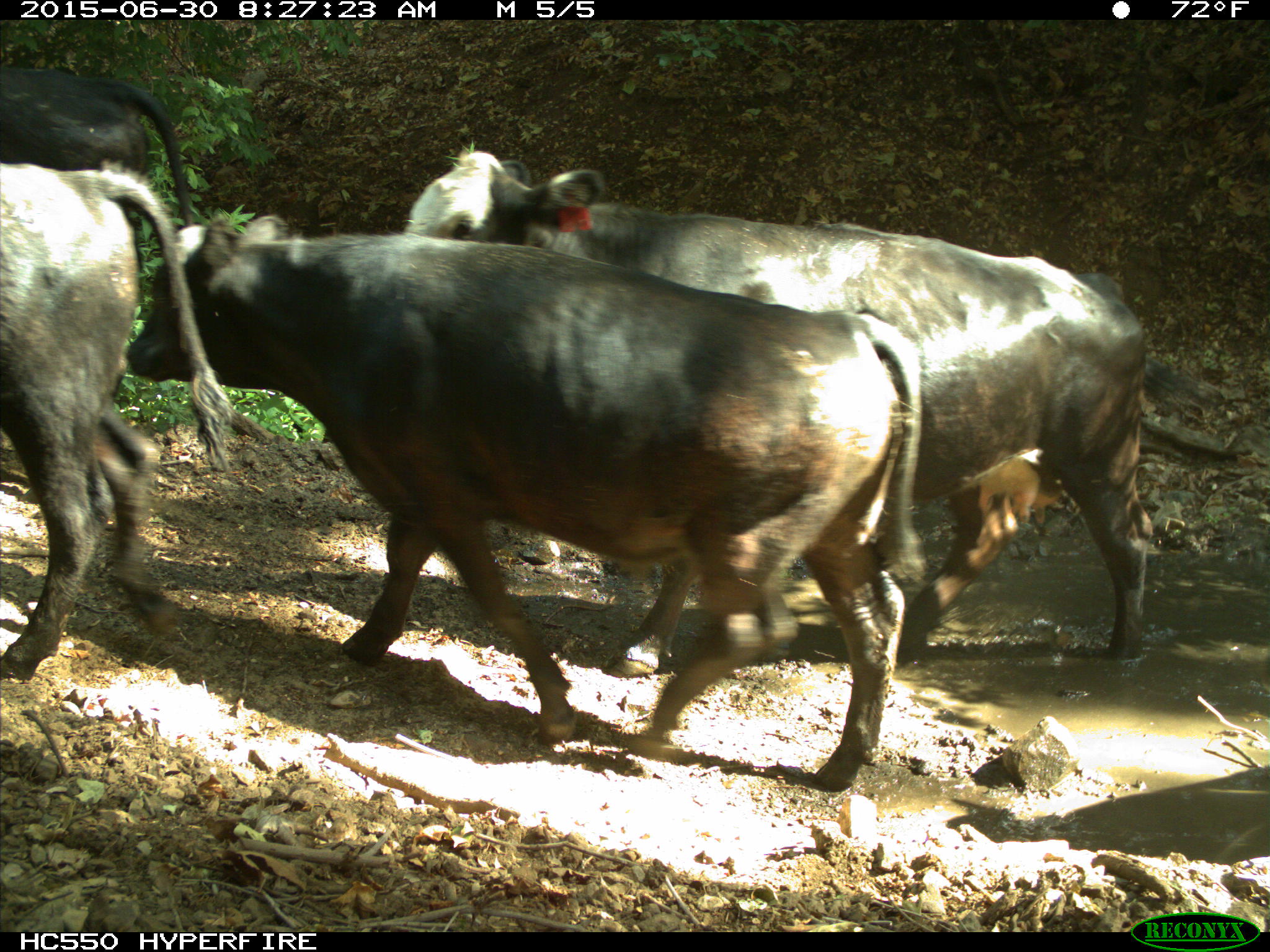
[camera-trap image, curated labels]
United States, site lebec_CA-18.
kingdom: Animalia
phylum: Chordata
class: Mammalia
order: Artiodactyla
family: Bovidae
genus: Bos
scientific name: Bos taurus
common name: domestic cow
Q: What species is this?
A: Bos taurus (domestic cow).